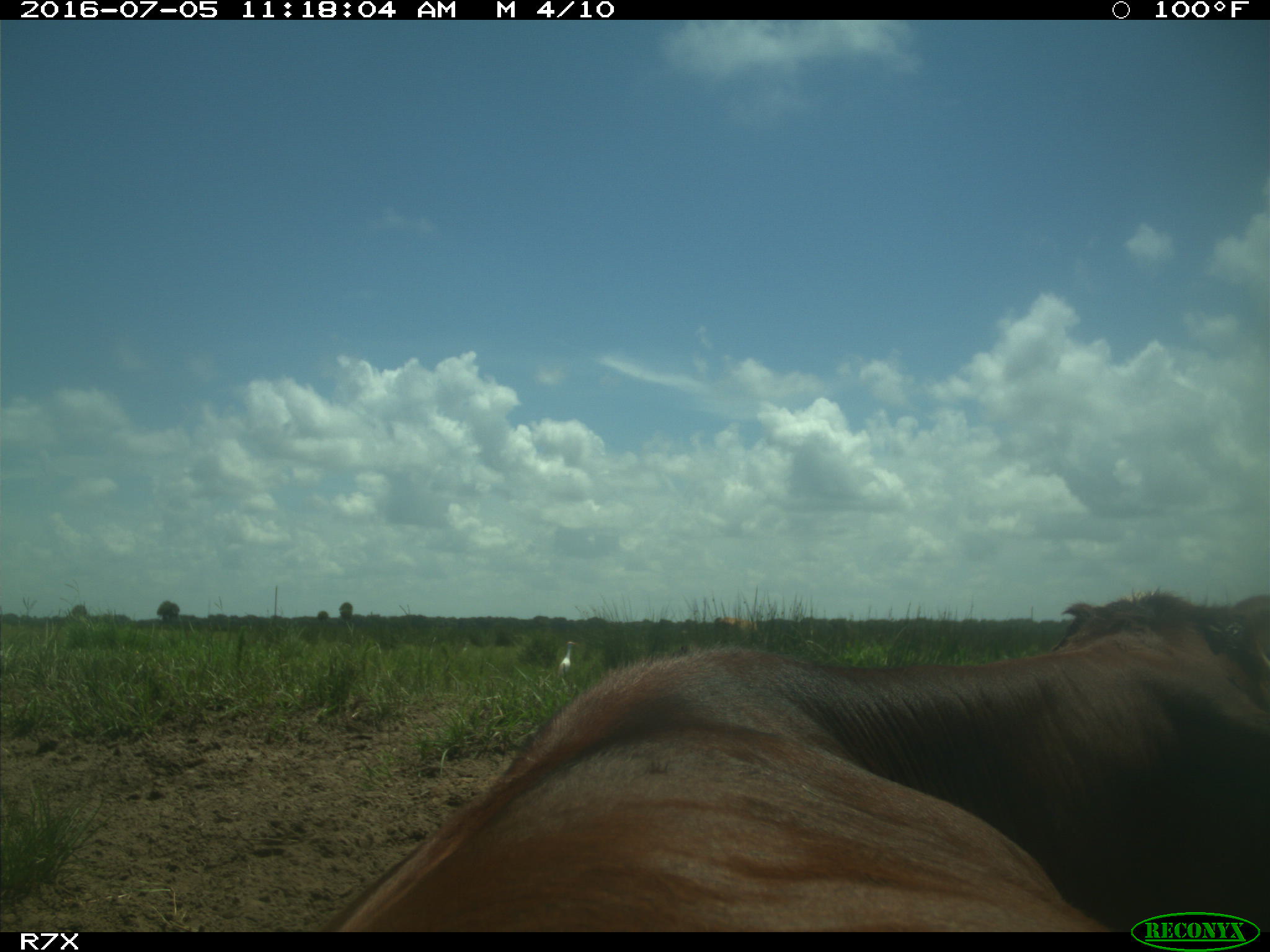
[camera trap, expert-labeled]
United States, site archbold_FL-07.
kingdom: Animalia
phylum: Chordata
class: Mammalia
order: Artiodactyla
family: Bovidae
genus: Bos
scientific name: Bos taurus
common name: domestic cow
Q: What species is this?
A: Bos taurus (domestic cow).